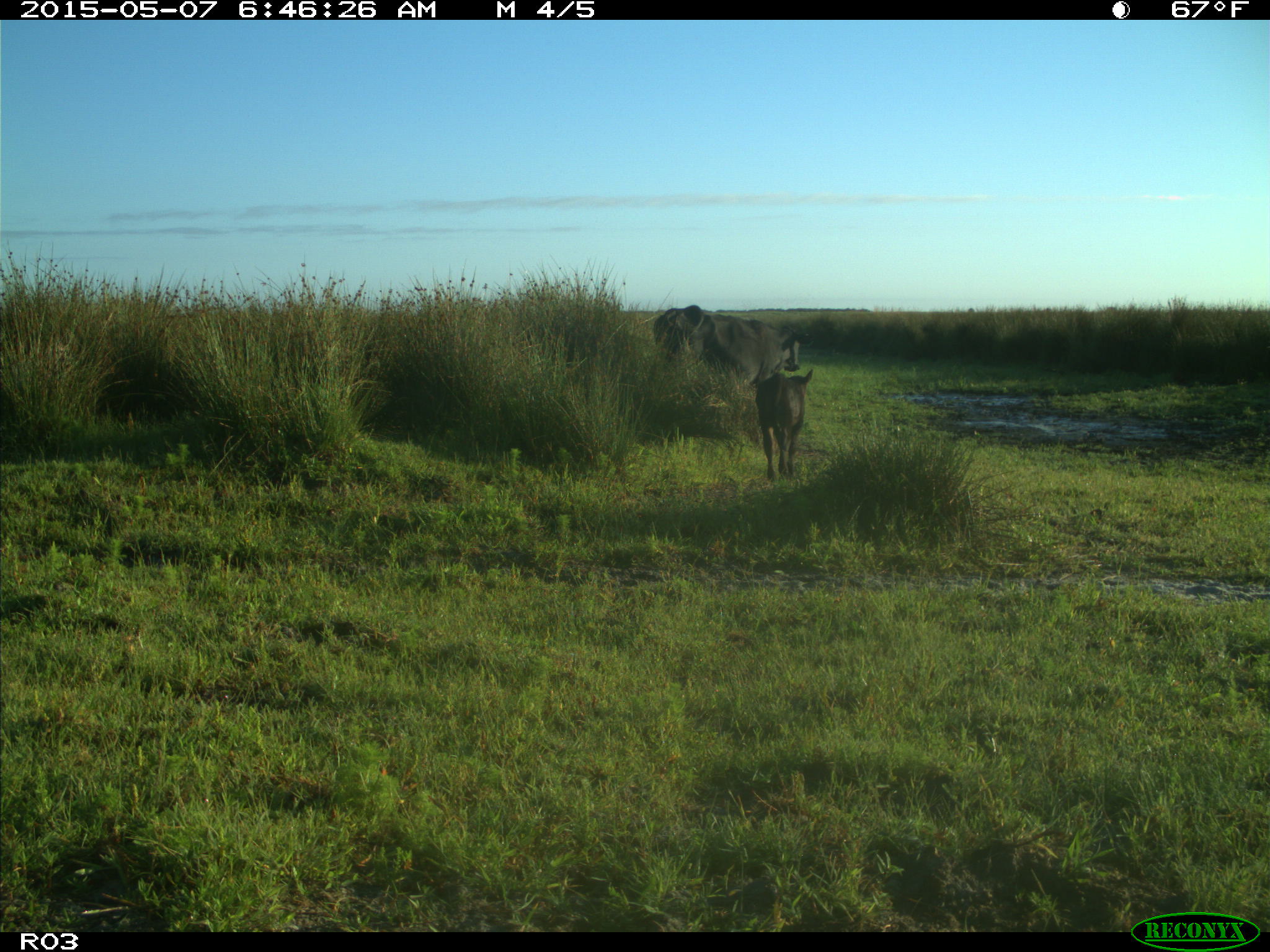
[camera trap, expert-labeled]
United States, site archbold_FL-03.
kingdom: Animalia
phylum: Chordata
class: Mammalia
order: Artiodactyla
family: Bovidae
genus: Bos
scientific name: Bos taurus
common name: domestic cow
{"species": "Bos taurus (domestic cow)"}